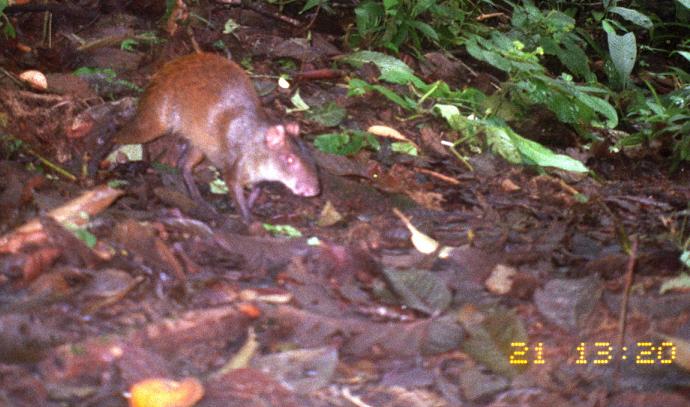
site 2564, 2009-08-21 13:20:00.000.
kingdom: Animalia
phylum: Chordata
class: Mammalia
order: Rodentia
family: Dasyproctidae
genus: Dasyprocta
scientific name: Dasyprocta punctata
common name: central american agouti